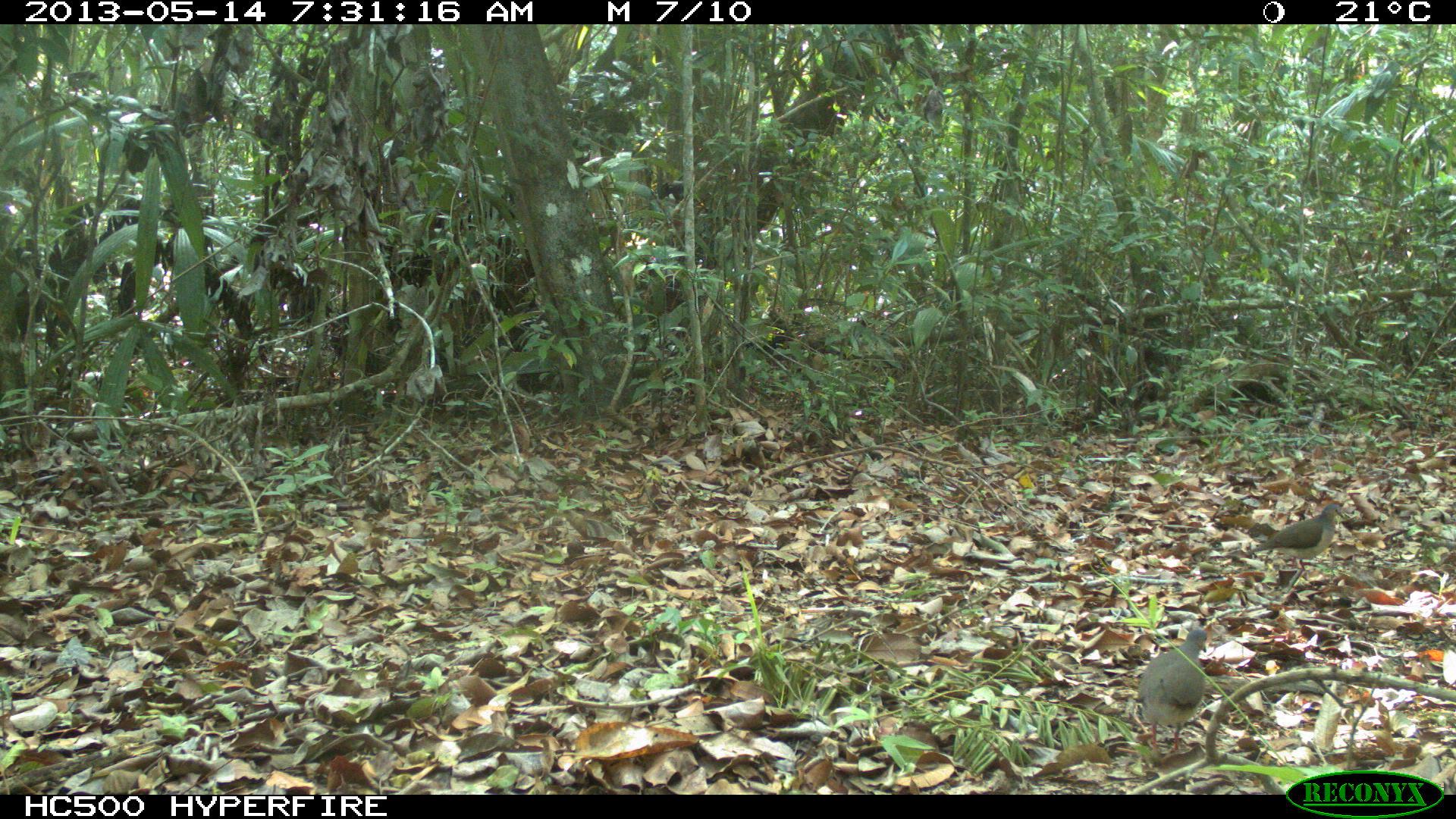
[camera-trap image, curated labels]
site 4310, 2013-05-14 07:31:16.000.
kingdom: Animalia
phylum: Chordata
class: Aves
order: Columbiformes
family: Columbidae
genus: Leptotila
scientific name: Leptotila plumbeiceps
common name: gray-headed dove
Leptotila plumbeiceps (gray-headed dove), count 2.